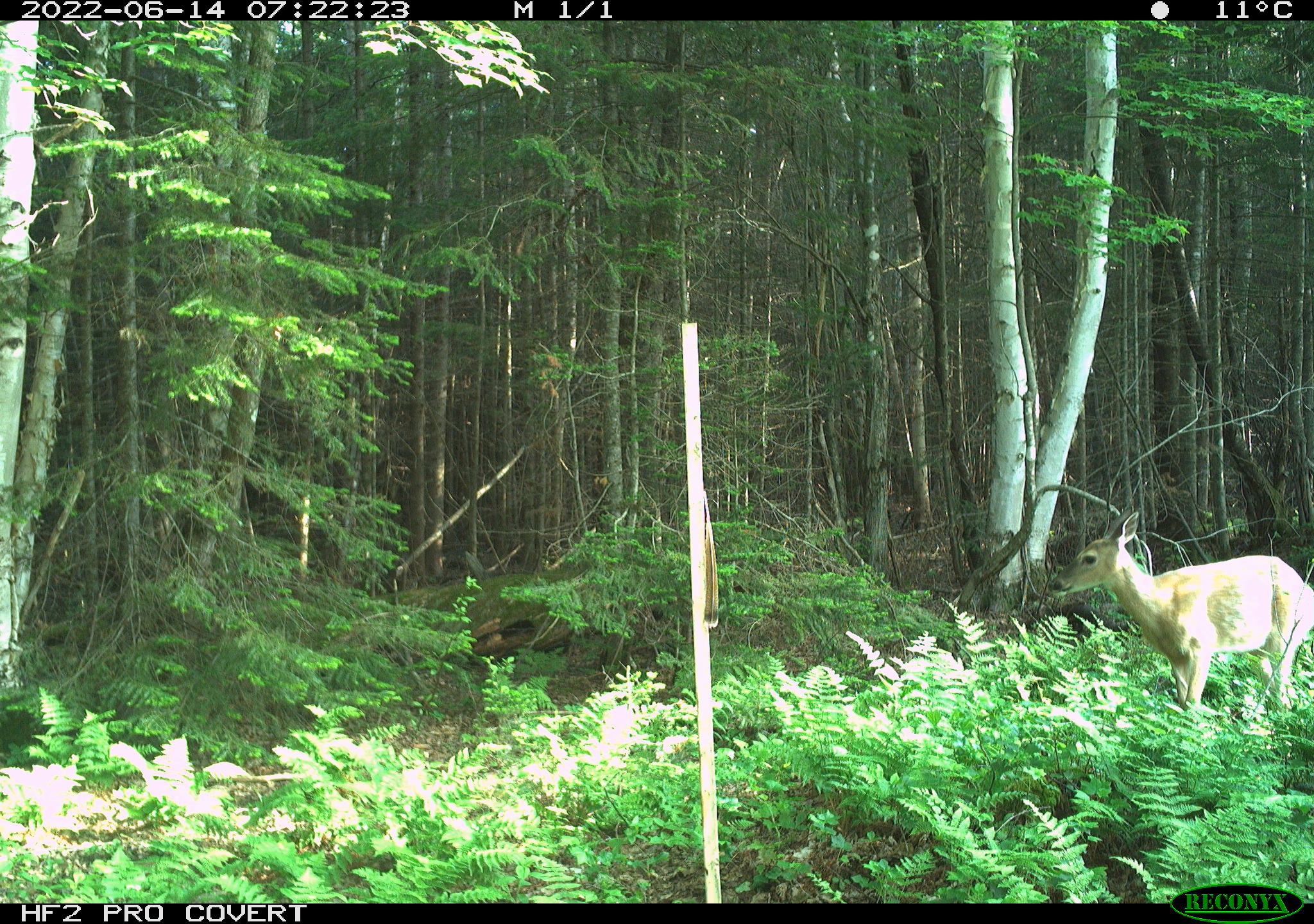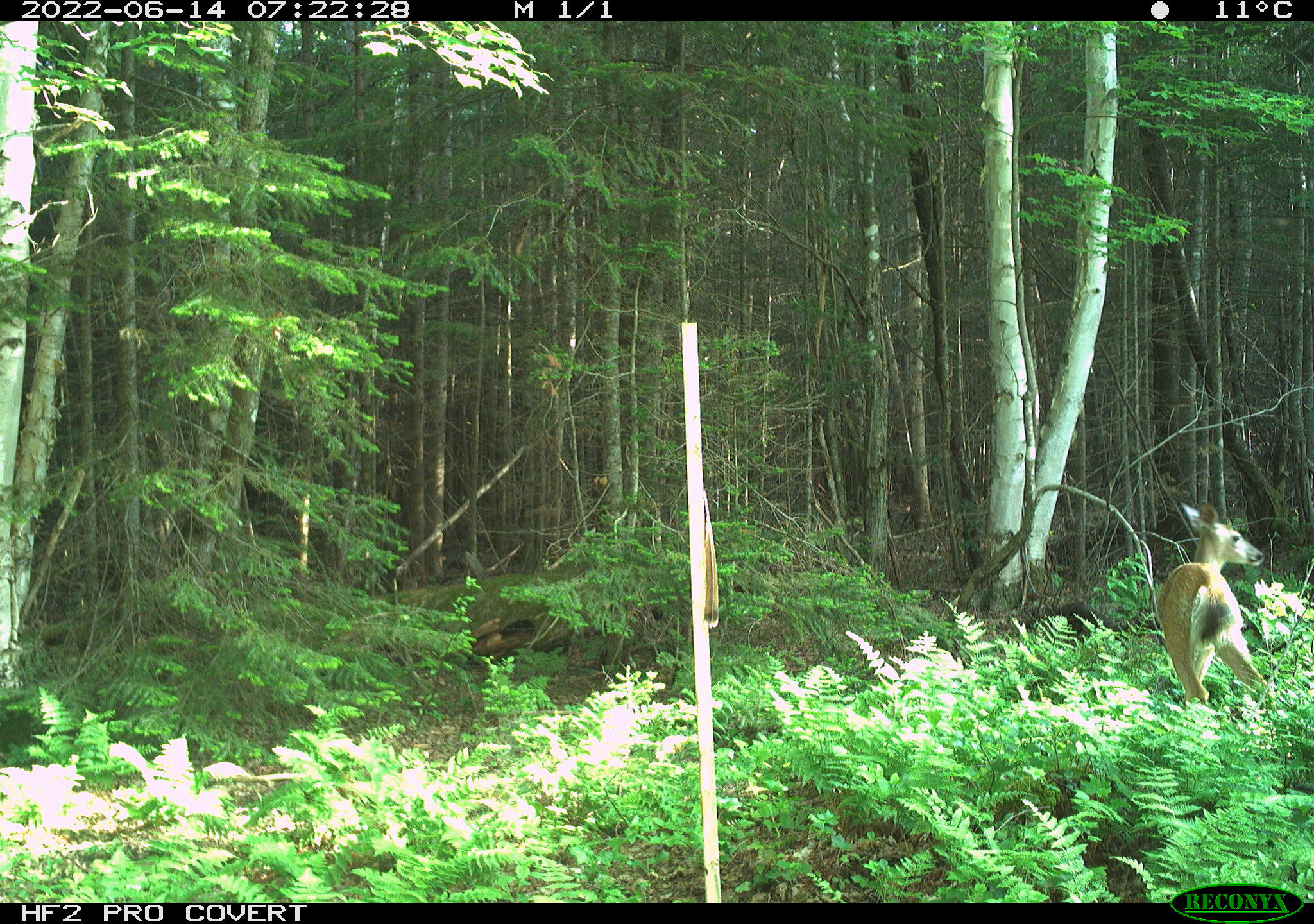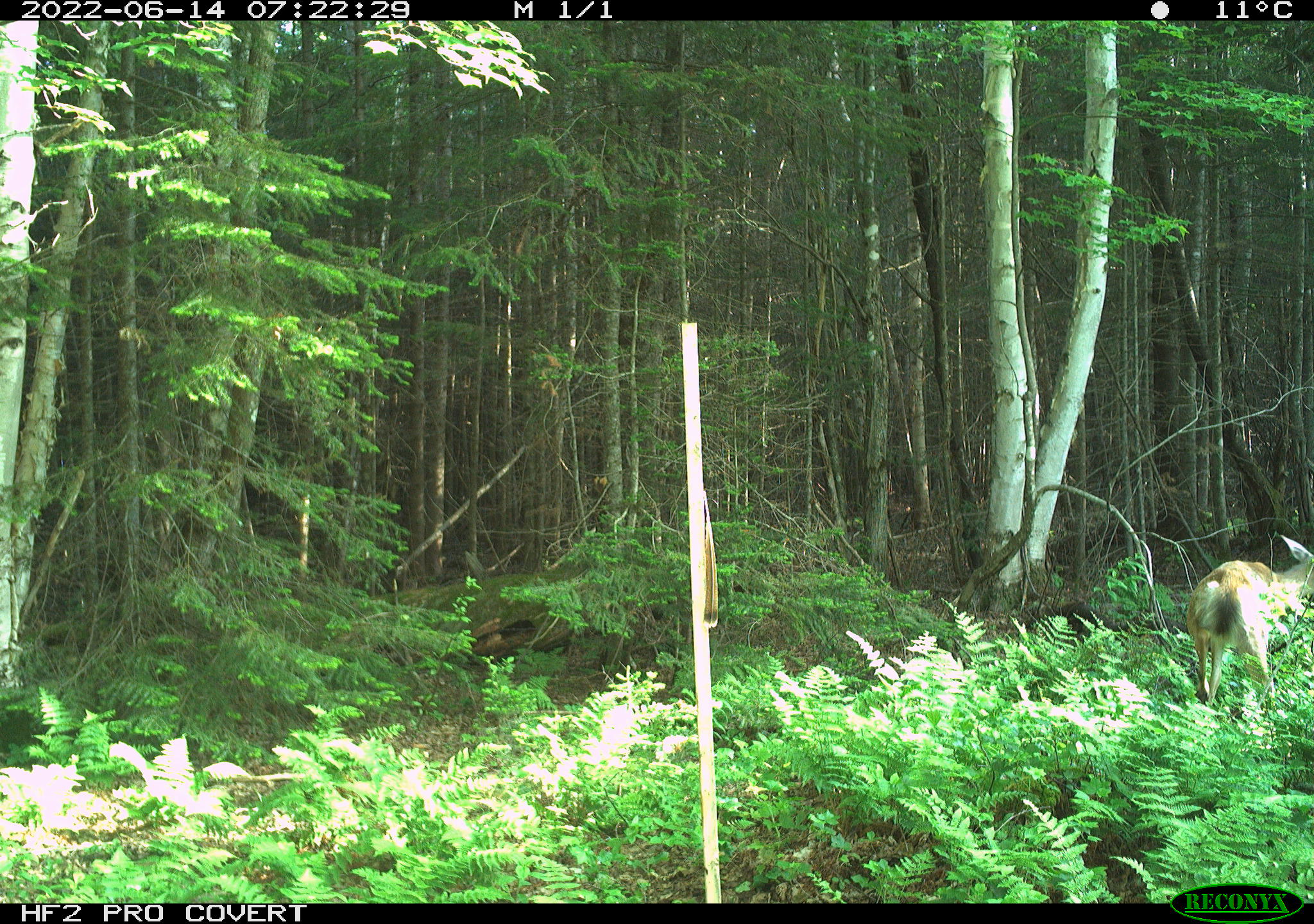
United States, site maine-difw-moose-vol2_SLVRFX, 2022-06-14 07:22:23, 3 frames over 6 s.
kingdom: Animalia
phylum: Chordata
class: Mammalia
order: Artiodactyla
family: Cervidae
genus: Odocoileus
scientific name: Odocoileus virginianus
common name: white-tailed deer